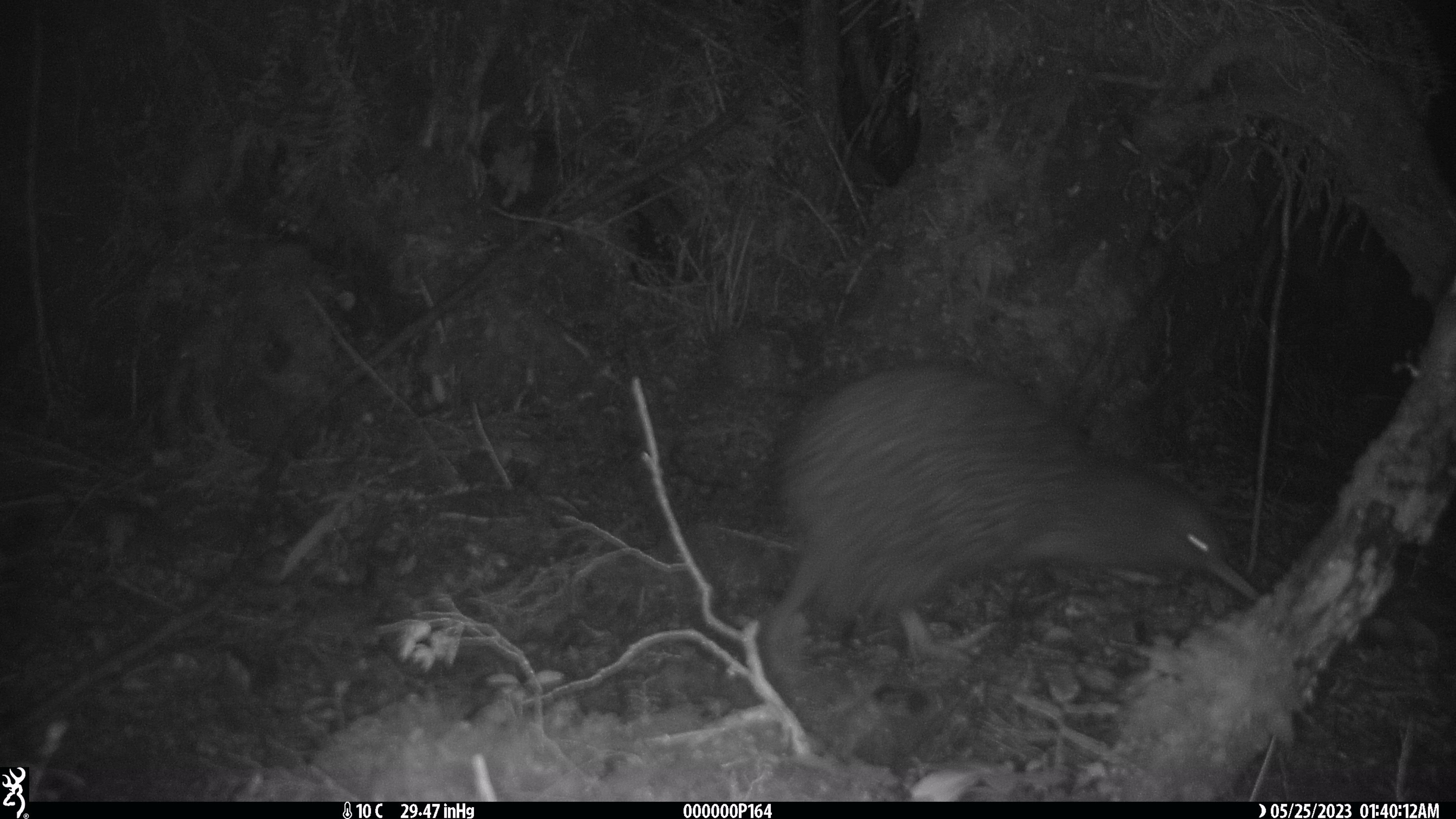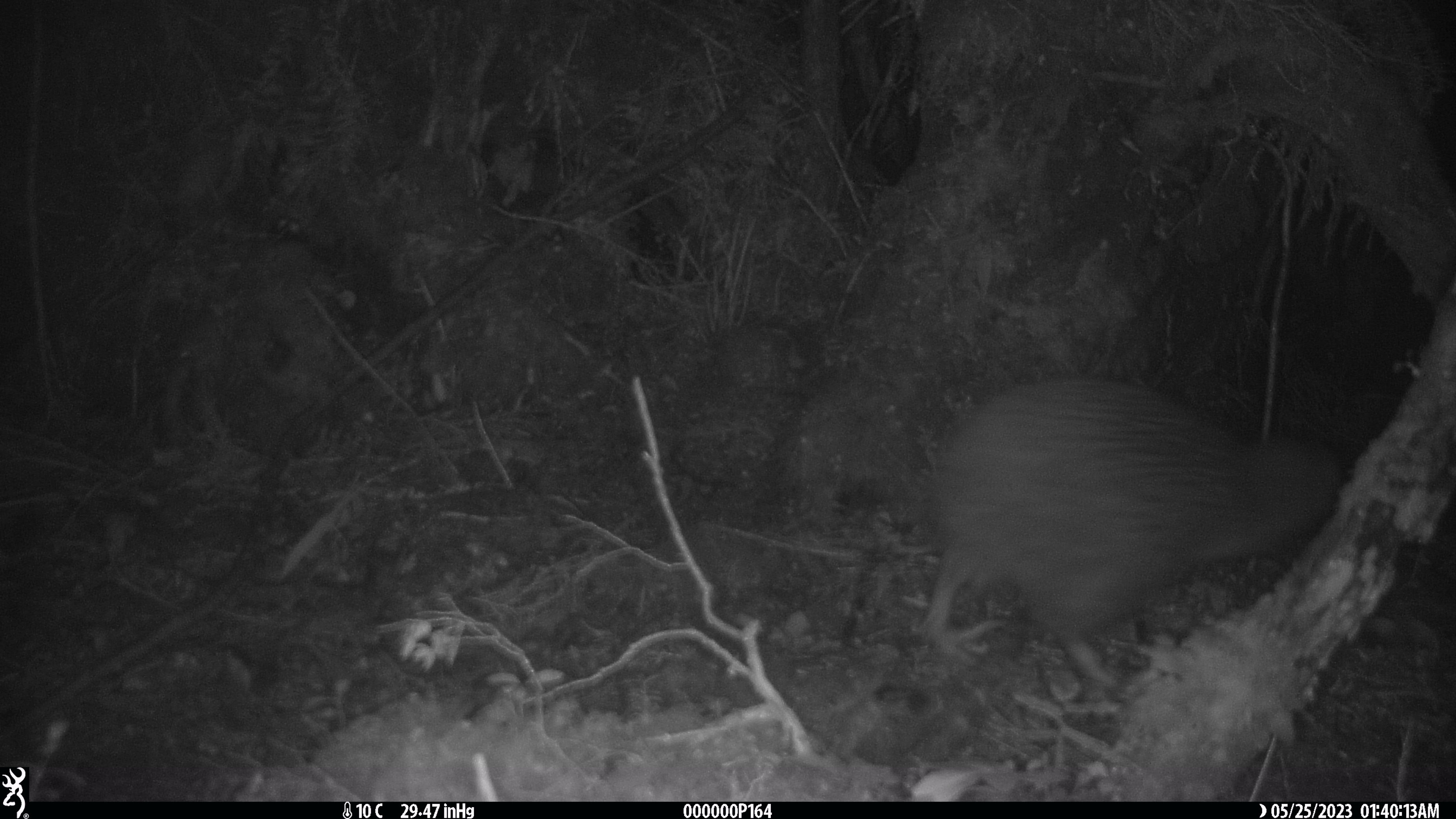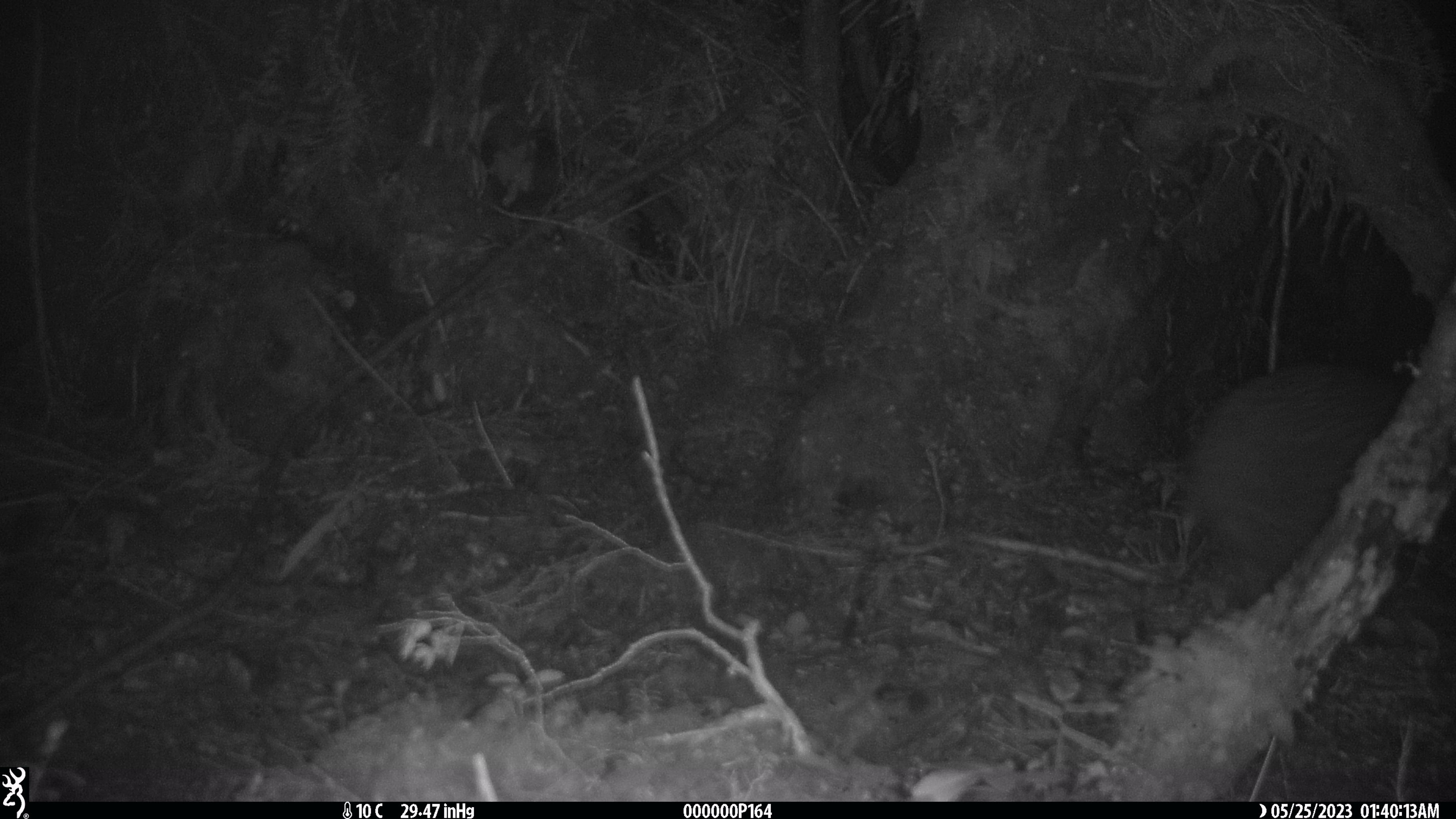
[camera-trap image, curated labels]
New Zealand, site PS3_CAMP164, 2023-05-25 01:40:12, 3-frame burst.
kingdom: Animalia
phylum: Chordata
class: Aves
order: Apterygiformes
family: Apterygidae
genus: Apteryx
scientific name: Apteryx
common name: kiwi